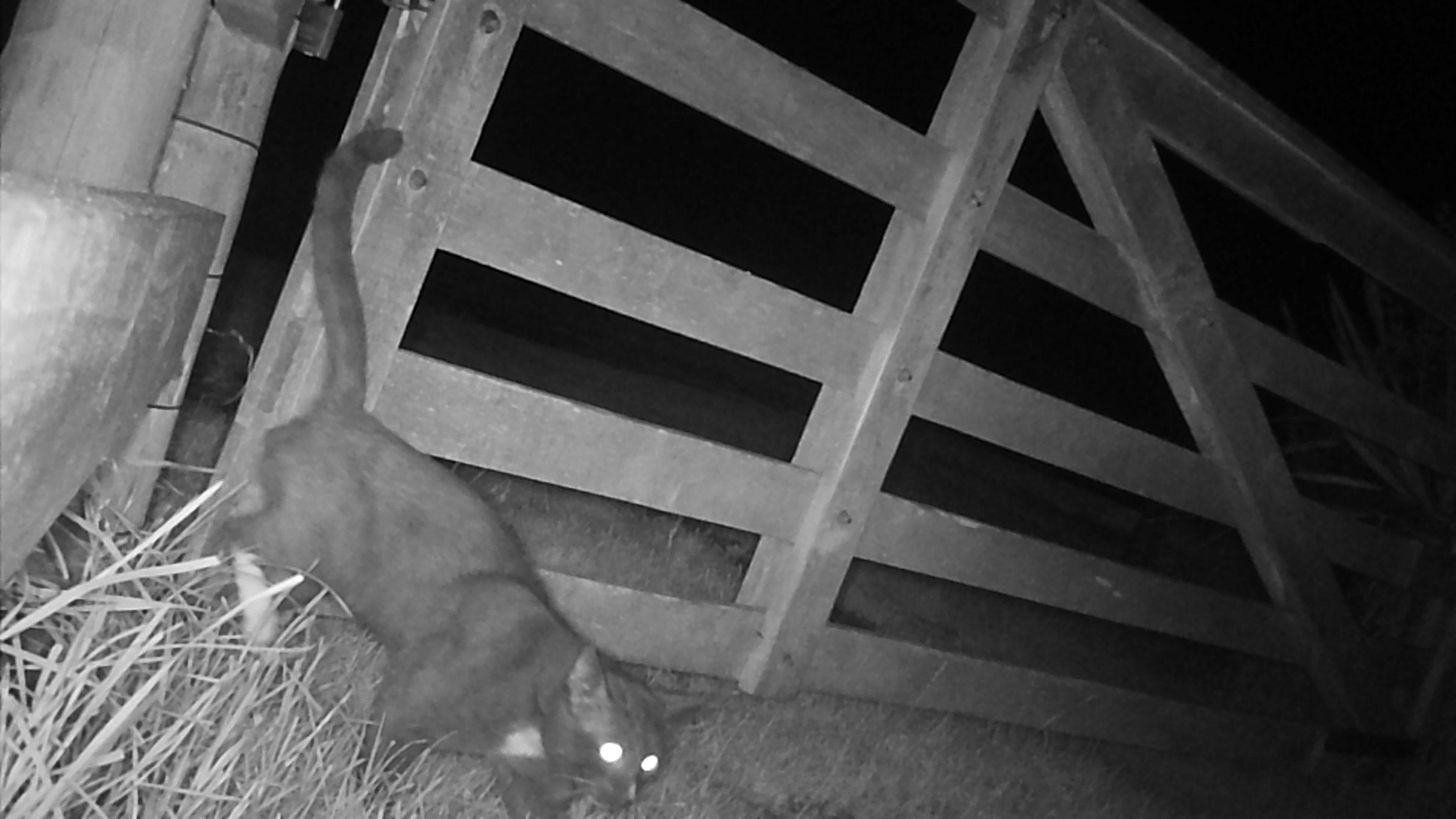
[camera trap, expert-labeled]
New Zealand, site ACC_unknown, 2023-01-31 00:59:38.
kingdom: Animalia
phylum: Chordata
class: Mammalia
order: Carnivora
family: Felidae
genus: Felis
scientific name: Felis catus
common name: domestic cat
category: cat